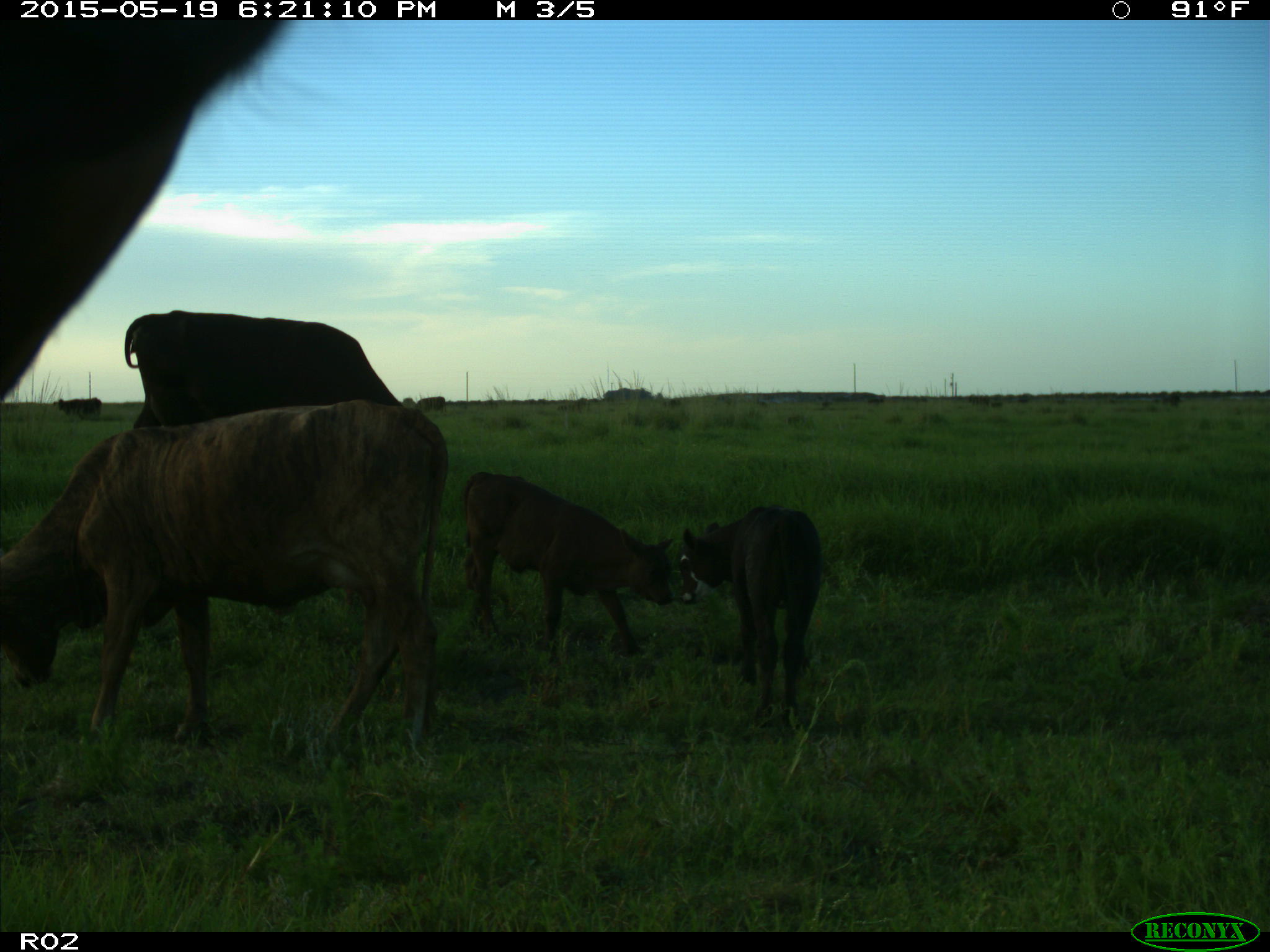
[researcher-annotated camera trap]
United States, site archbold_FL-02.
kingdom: Animalia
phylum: Chordata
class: Mammalia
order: Artiodactyla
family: Bovidae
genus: Bos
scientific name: Bos taurus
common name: domestic cow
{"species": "Bos taurus (domestic cow)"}